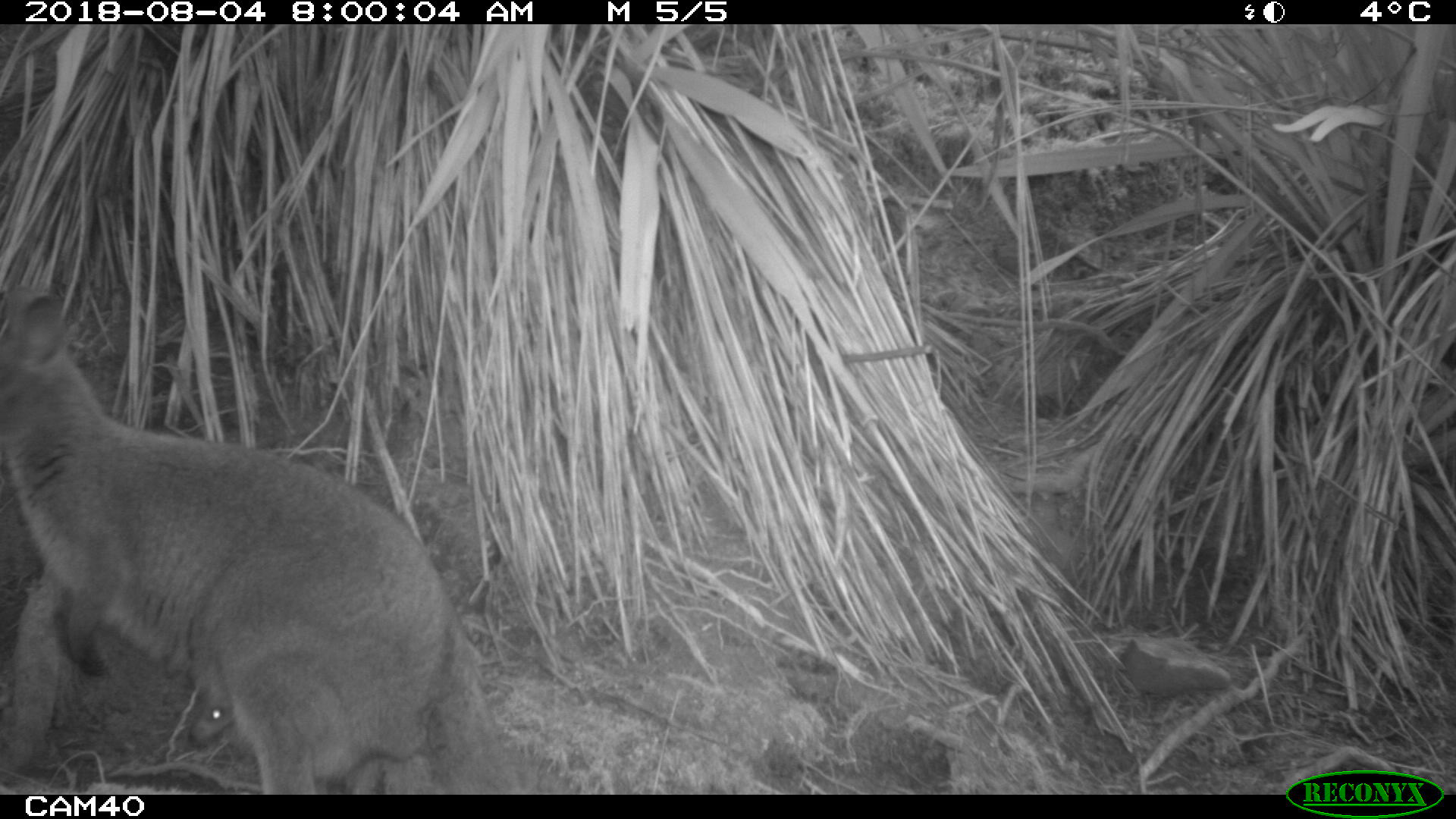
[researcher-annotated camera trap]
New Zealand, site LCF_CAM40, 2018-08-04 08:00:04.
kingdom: Animalia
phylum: Chordata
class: Mammalia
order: Diprotodontia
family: Macropodidae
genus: Notamacropus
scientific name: Notamacropus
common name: wallaby